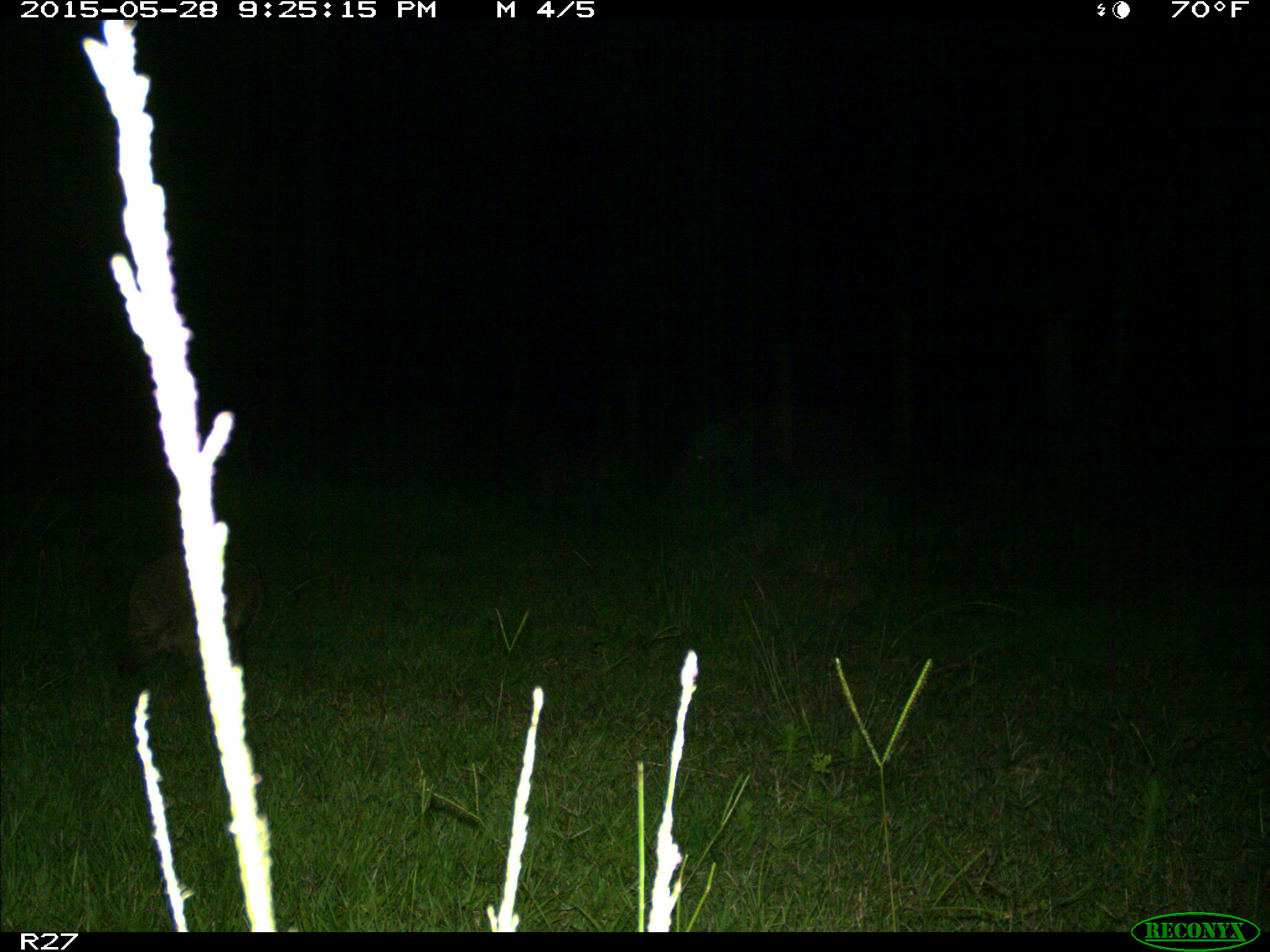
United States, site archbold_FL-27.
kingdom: Animalia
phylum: Chordata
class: Mammalia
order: Carnivora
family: Procyonidae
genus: Procyon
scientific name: Procyon lotor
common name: common raccoon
Procyon lotor (common raccoon).